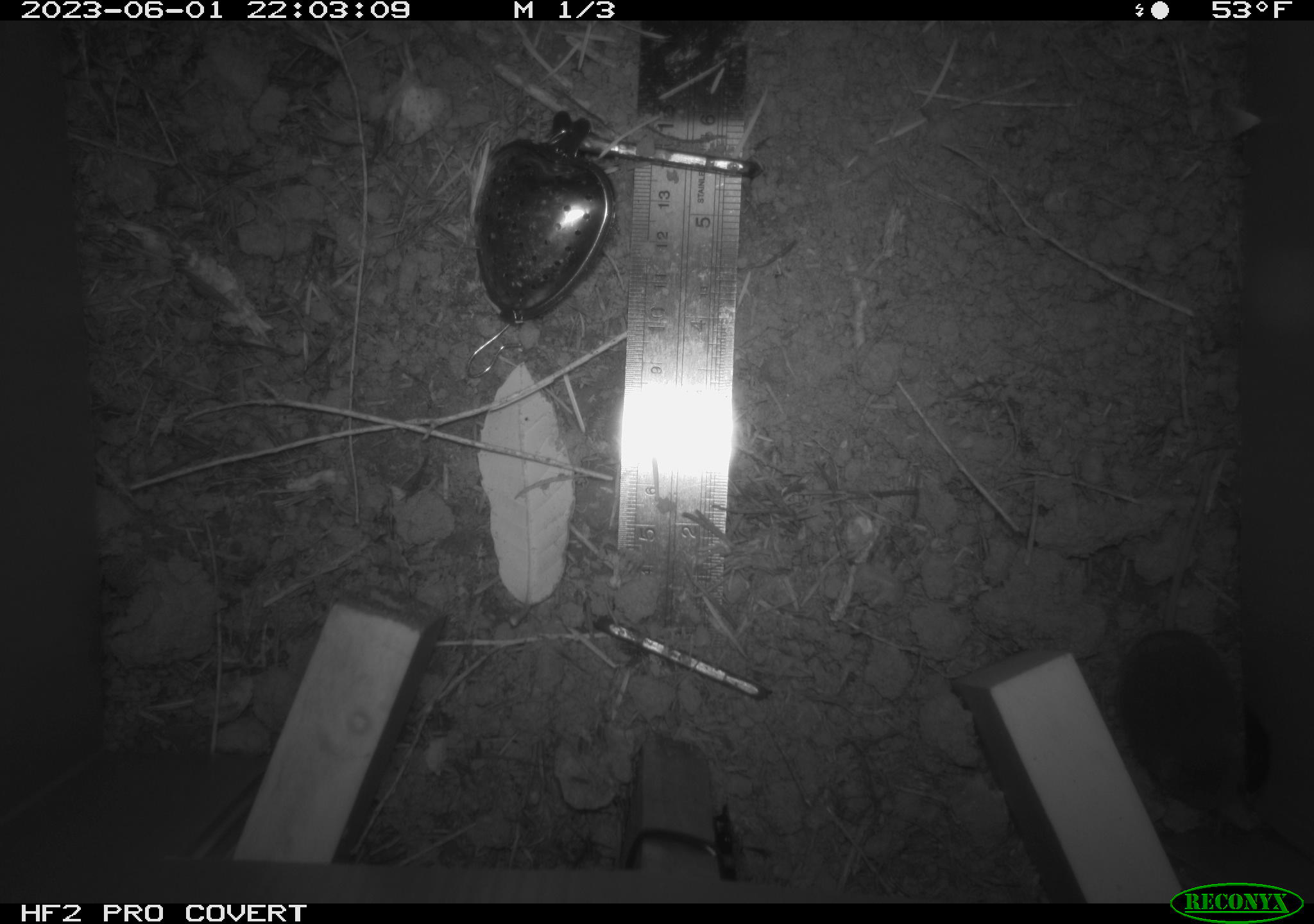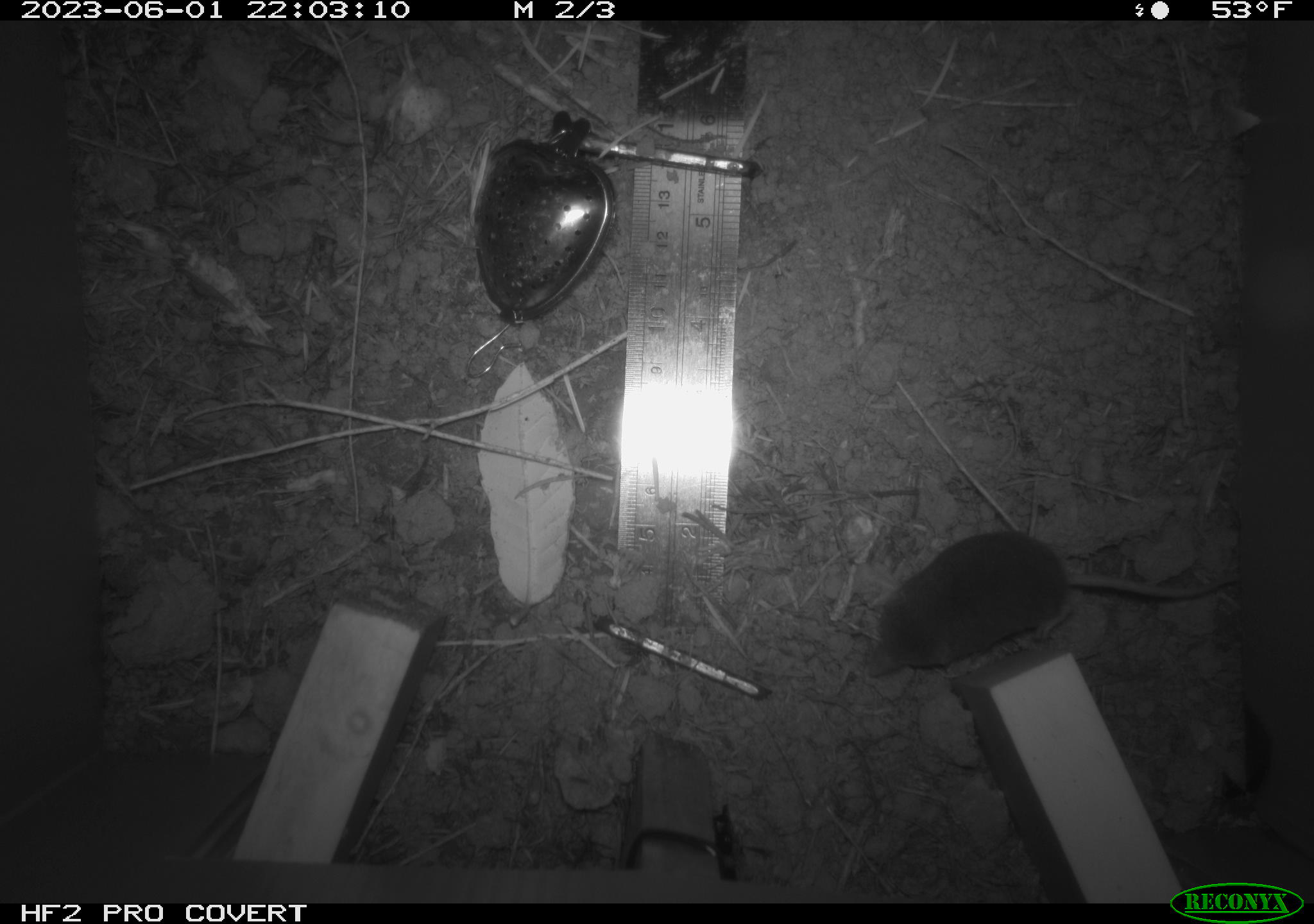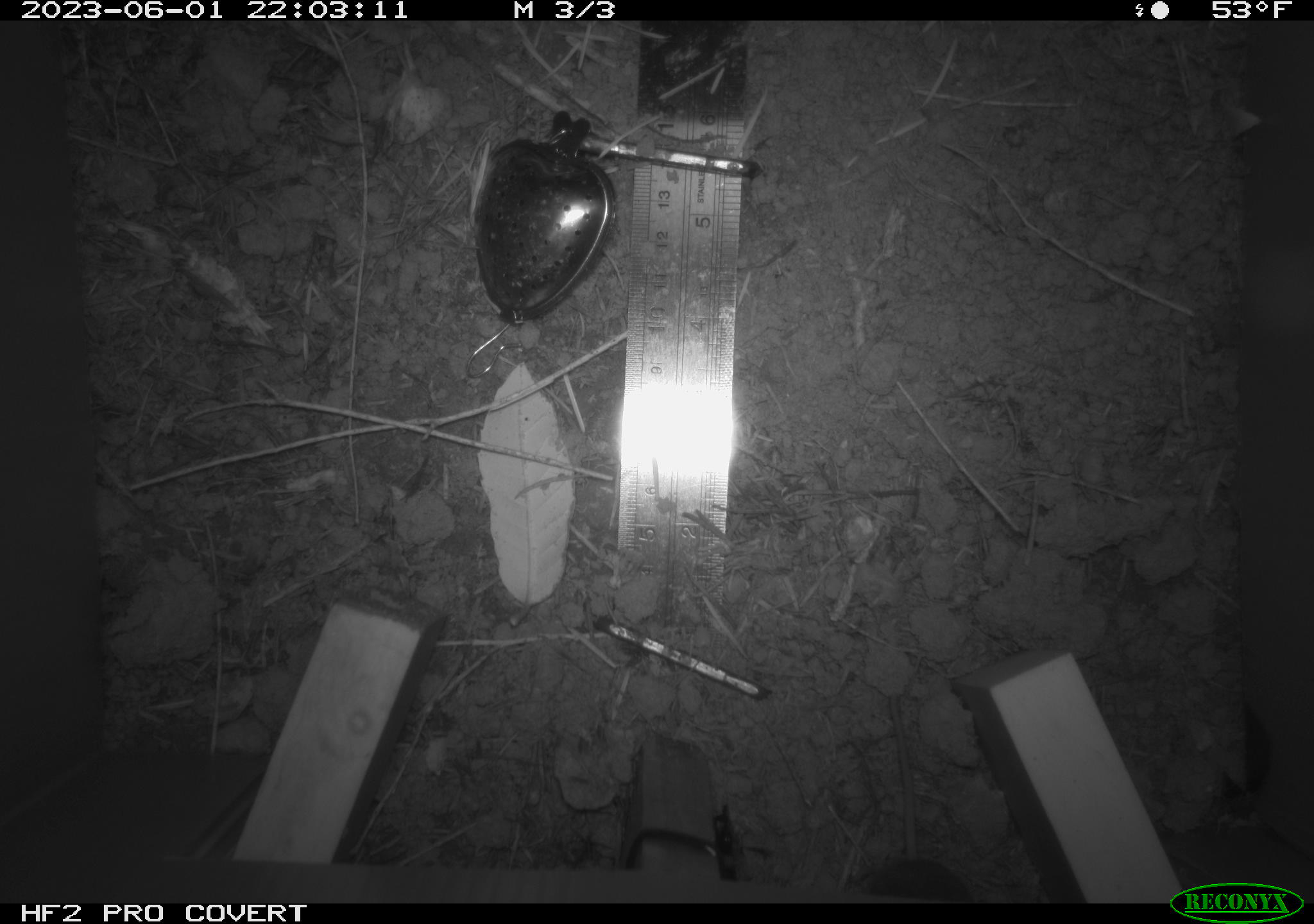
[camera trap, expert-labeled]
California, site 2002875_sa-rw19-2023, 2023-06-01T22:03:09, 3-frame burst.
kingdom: Animalia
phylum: Chordata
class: Mammalia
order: Eulipotyphla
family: Soricidae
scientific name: Soricidae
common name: shrews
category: soricidae family